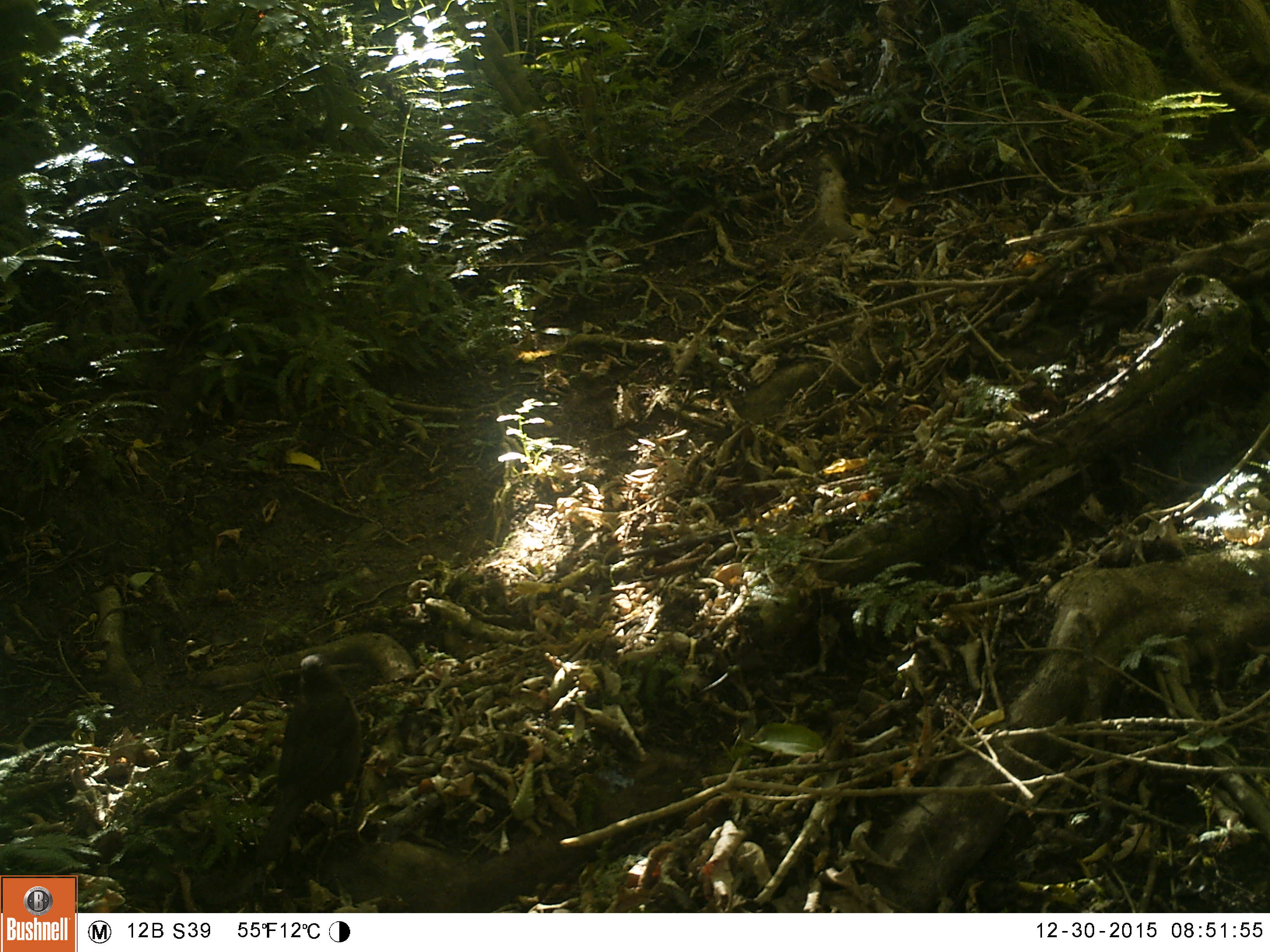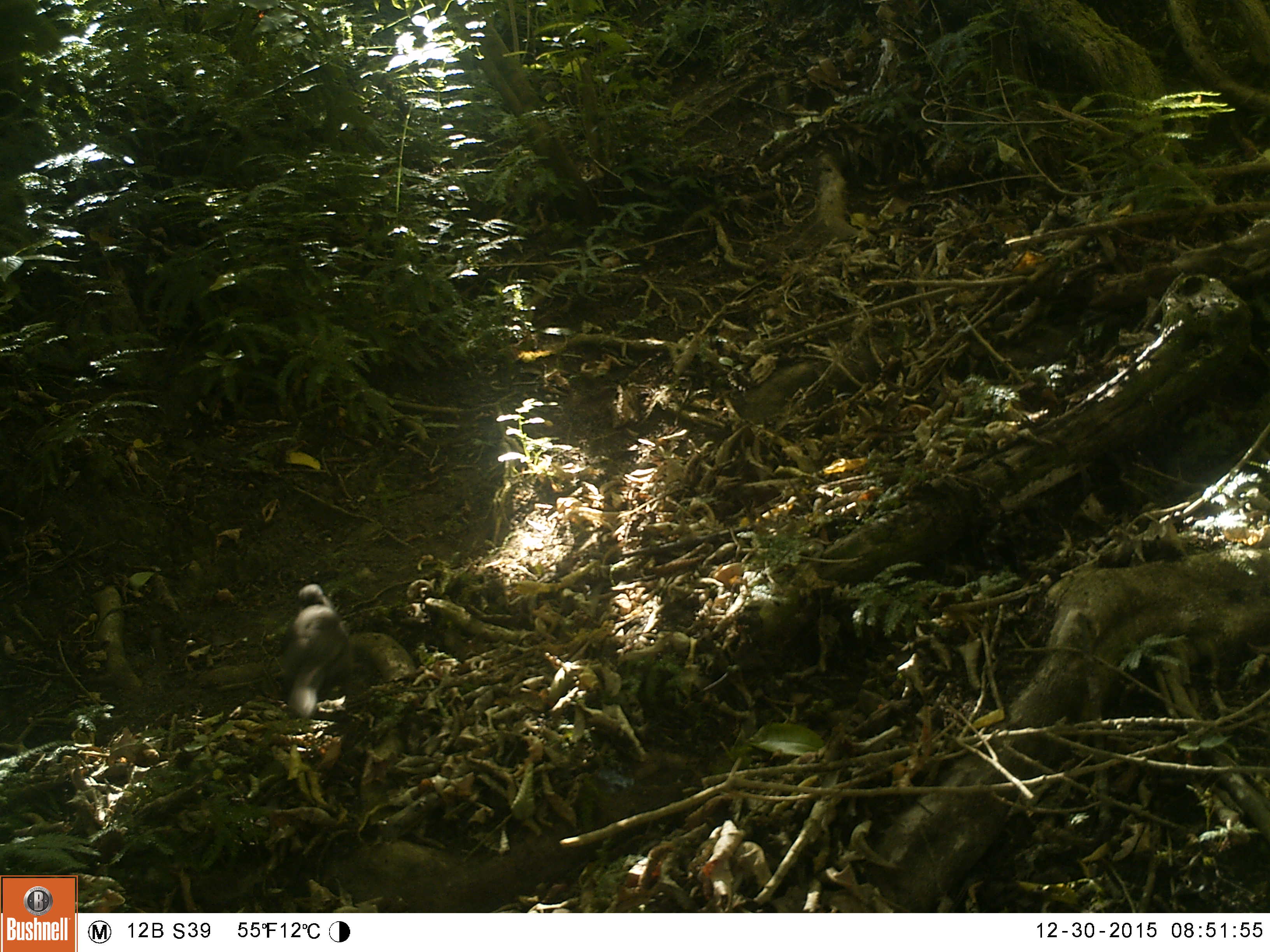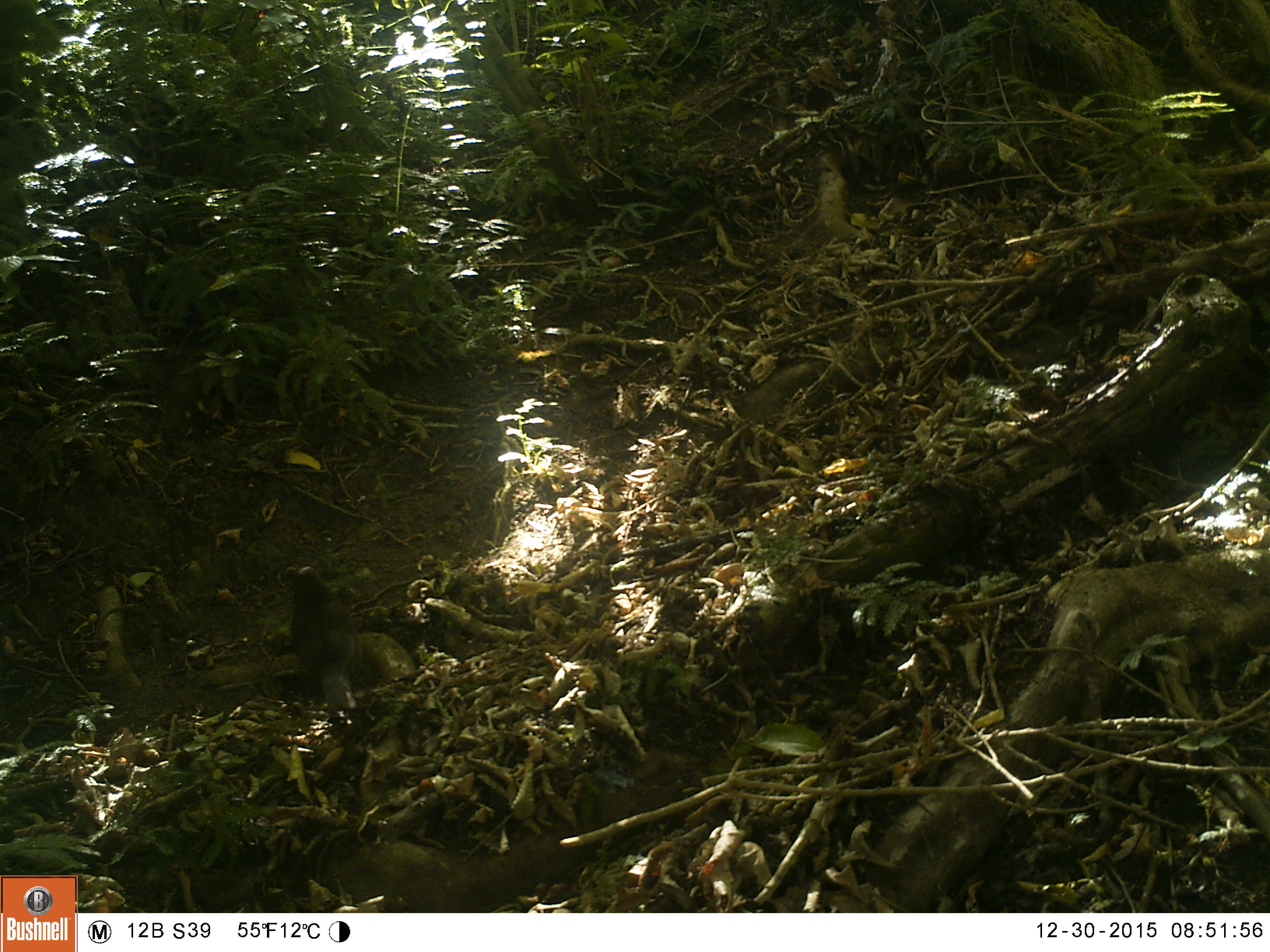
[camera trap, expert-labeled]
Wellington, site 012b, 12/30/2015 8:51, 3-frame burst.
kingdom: Animalia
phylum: Chordata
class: Aves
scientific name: Aves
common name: bird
Bird (Aves).